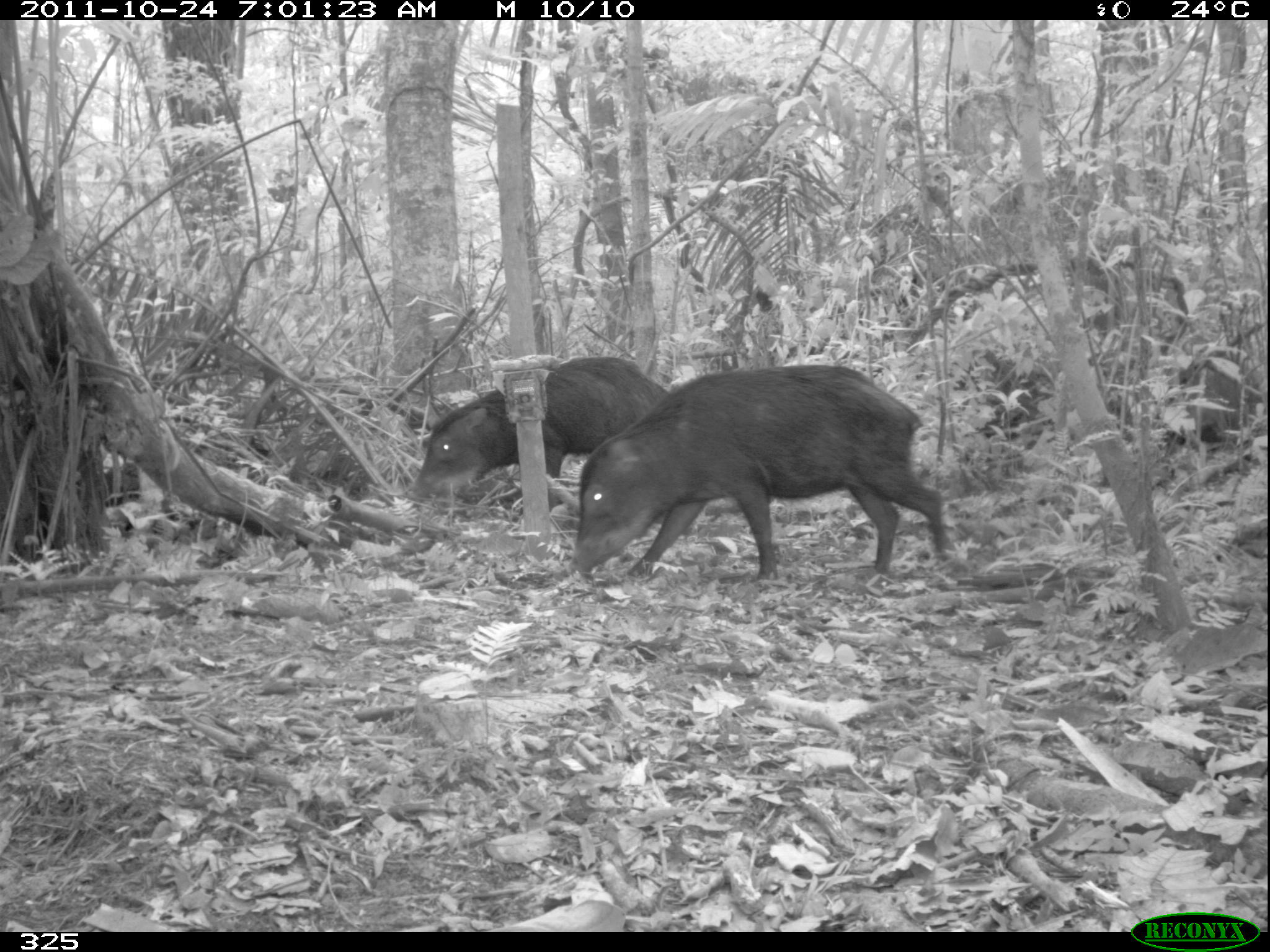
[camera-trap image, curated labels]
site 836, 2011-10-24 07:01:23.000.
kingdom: Animalia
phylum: Chordata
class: Mammalia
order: Artiodactyla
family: Tayassuidae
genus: Tayassu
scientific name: Tayassu pecari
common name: white-lipped peccary